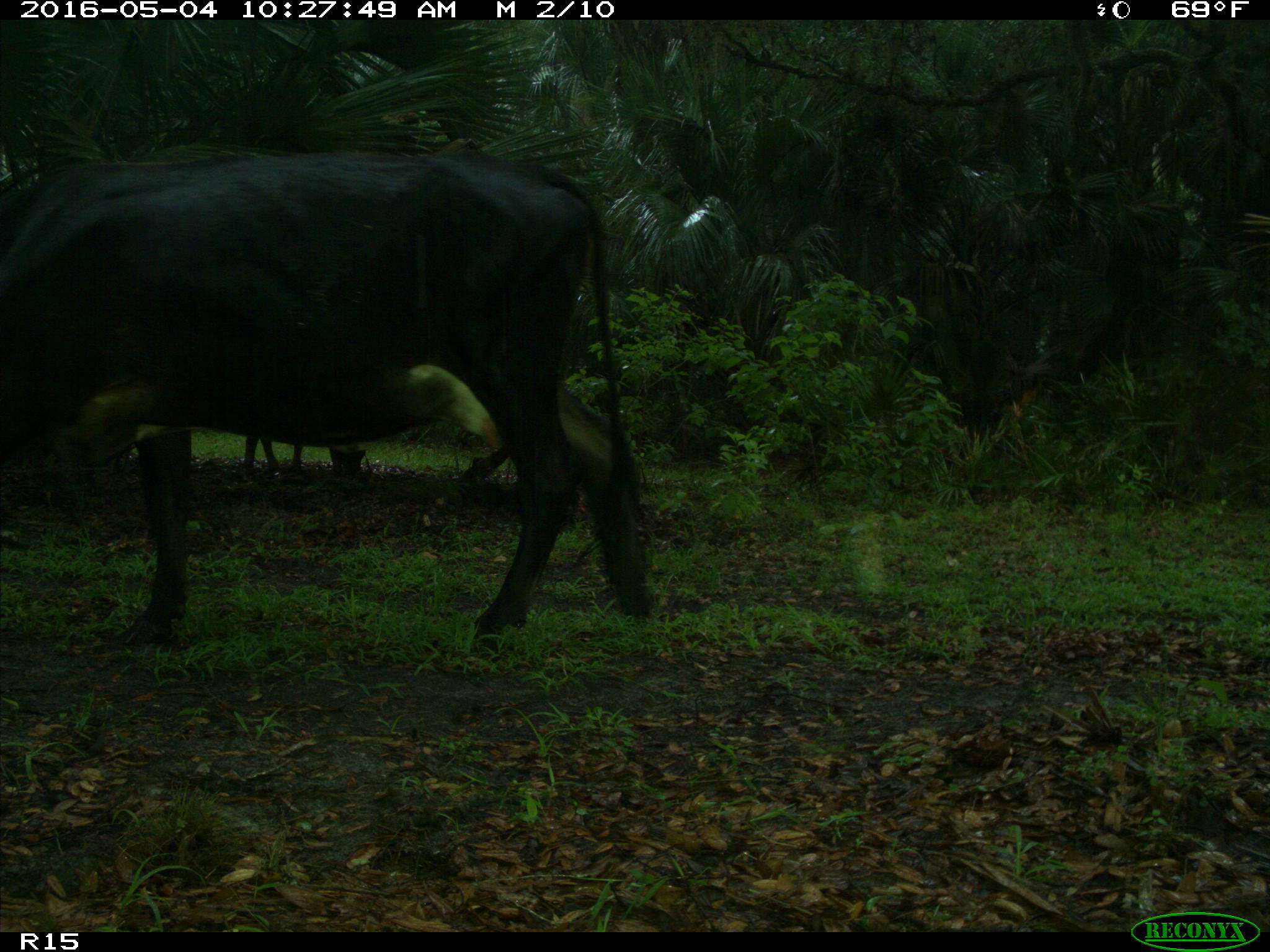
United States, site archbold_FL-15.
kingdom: Animalia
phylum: Chordata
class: Mammalia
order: Artiodactyla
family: Bovidae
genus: Bos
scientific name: Bos taurus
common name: domestic cow